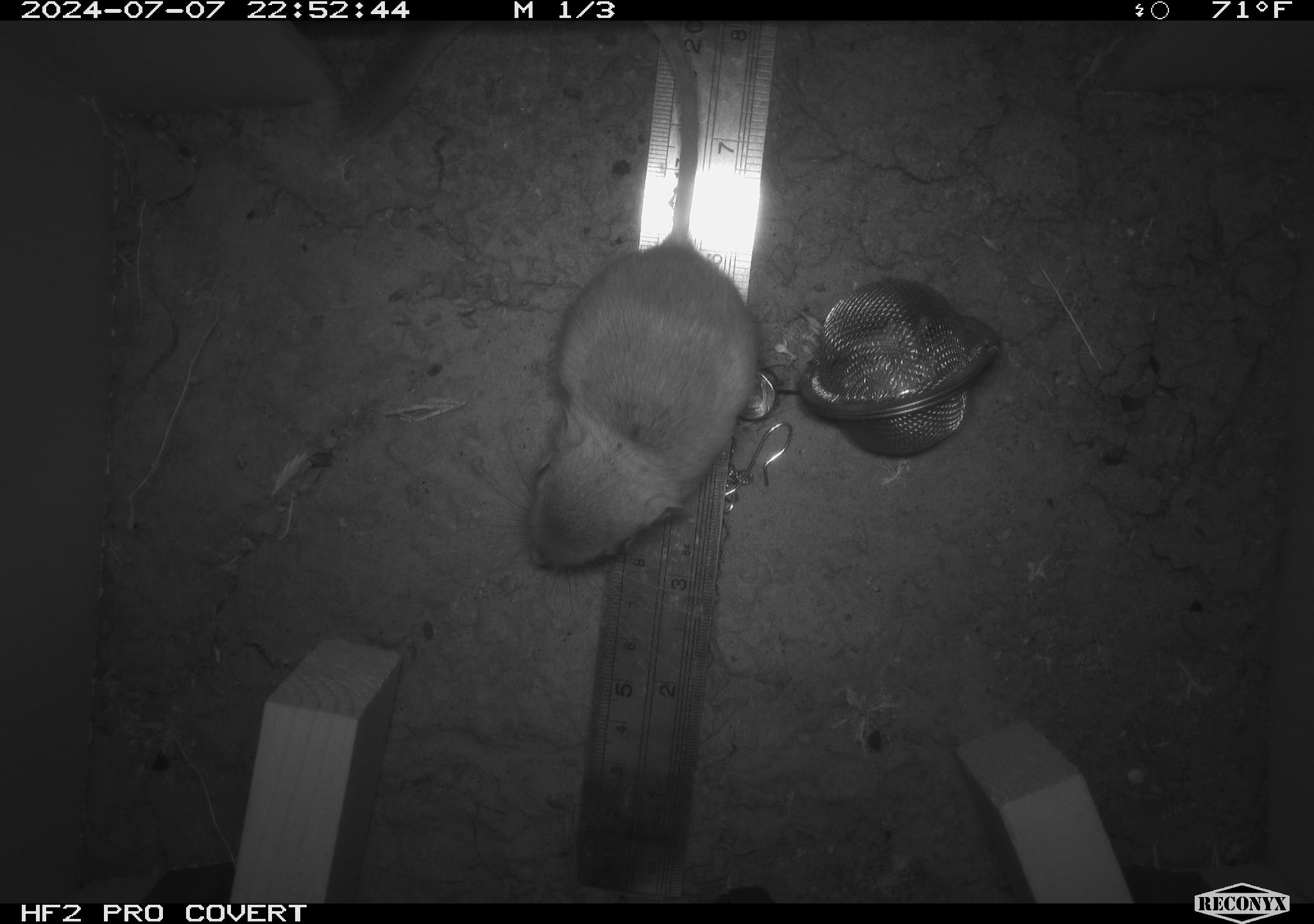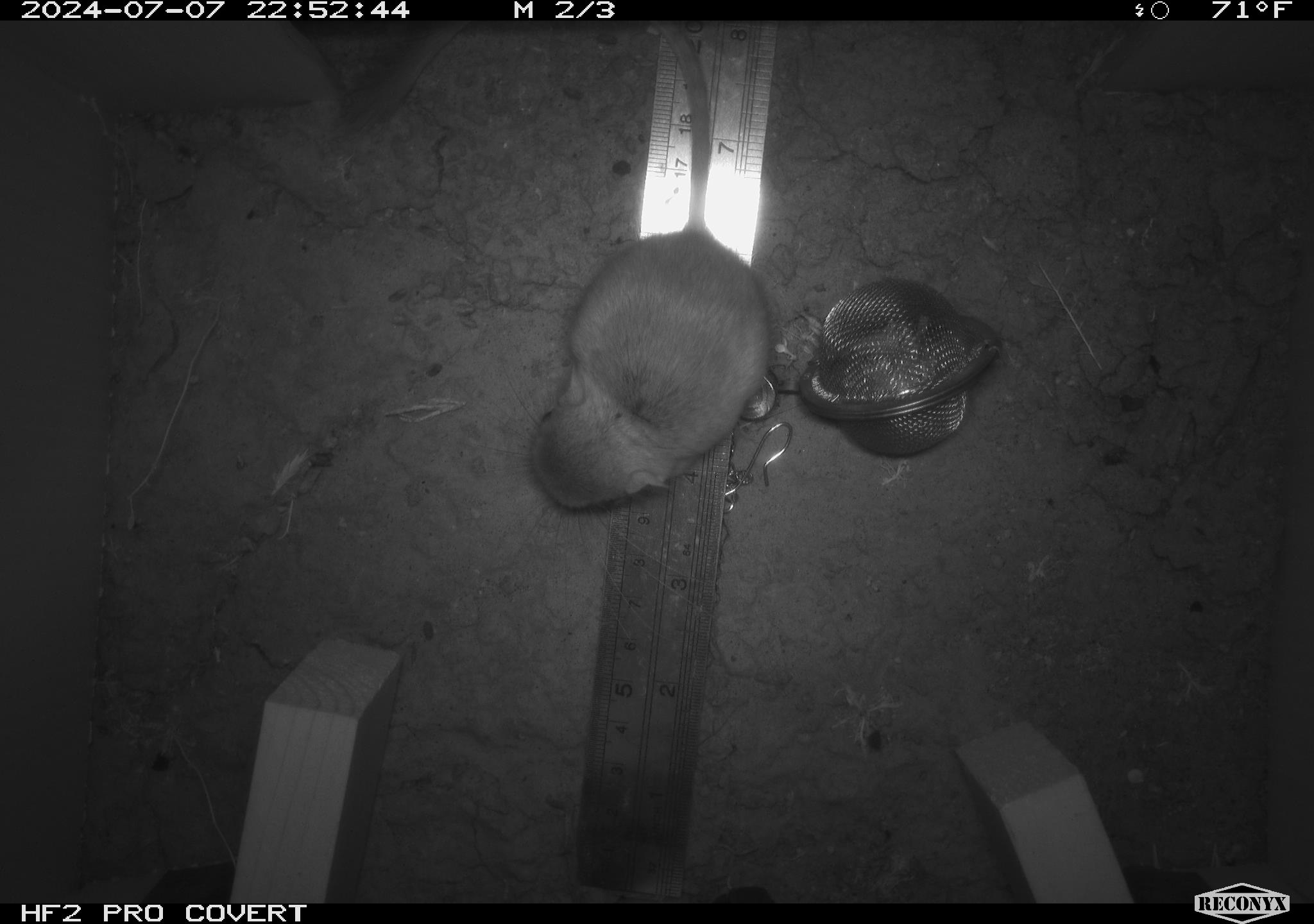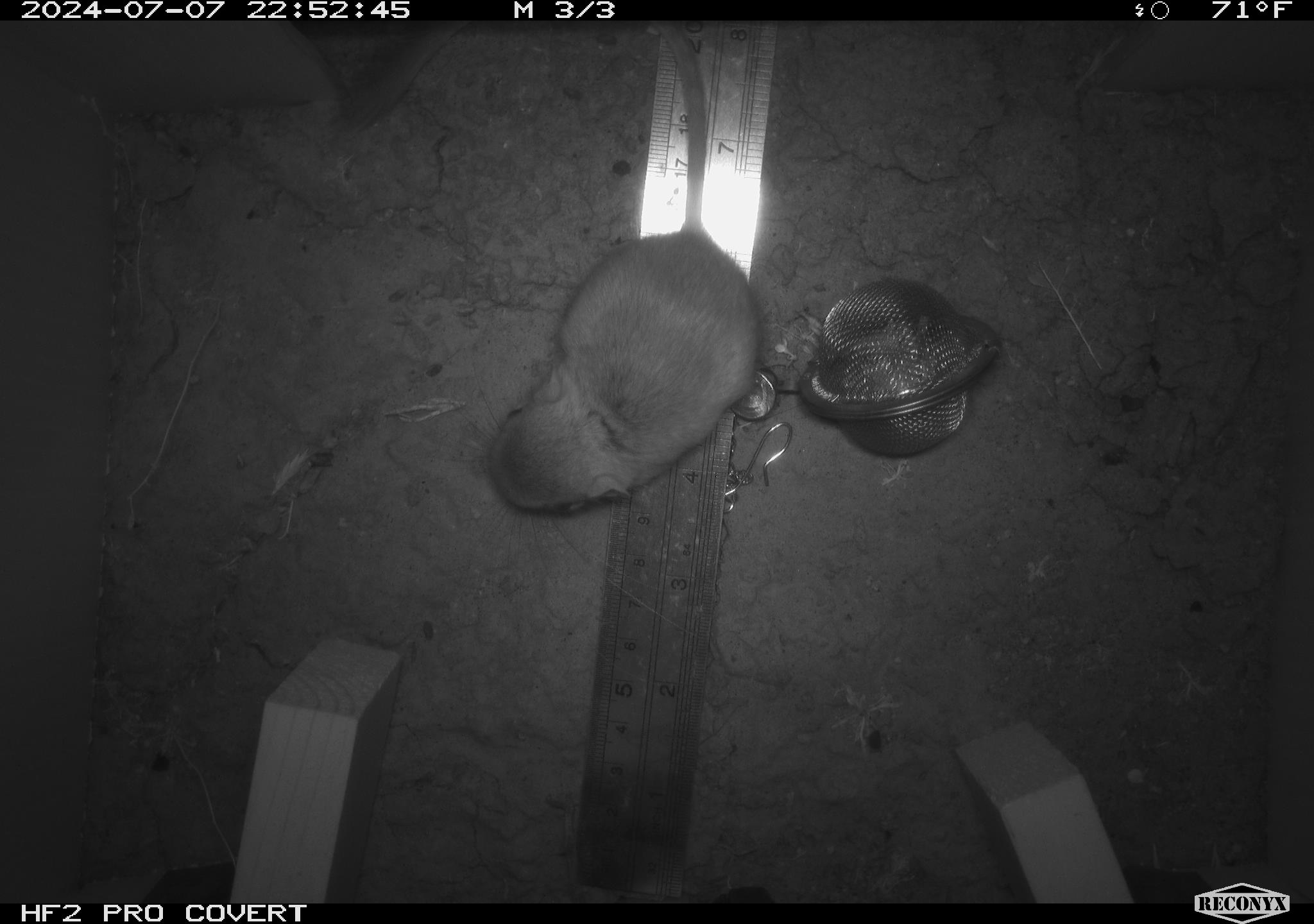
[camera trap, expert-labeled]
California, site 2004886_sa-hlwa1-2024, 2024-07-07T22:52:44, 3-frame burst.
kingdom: Animalia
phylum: Chordata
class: Mammalia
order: Rodentia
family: Heteromyidae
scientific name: Heteromyidae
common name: kangaroo rats and pocket mice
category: heteromyidae family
Heteromyidae family (kangaroo rats and pocket mice) (Heteromyidae).